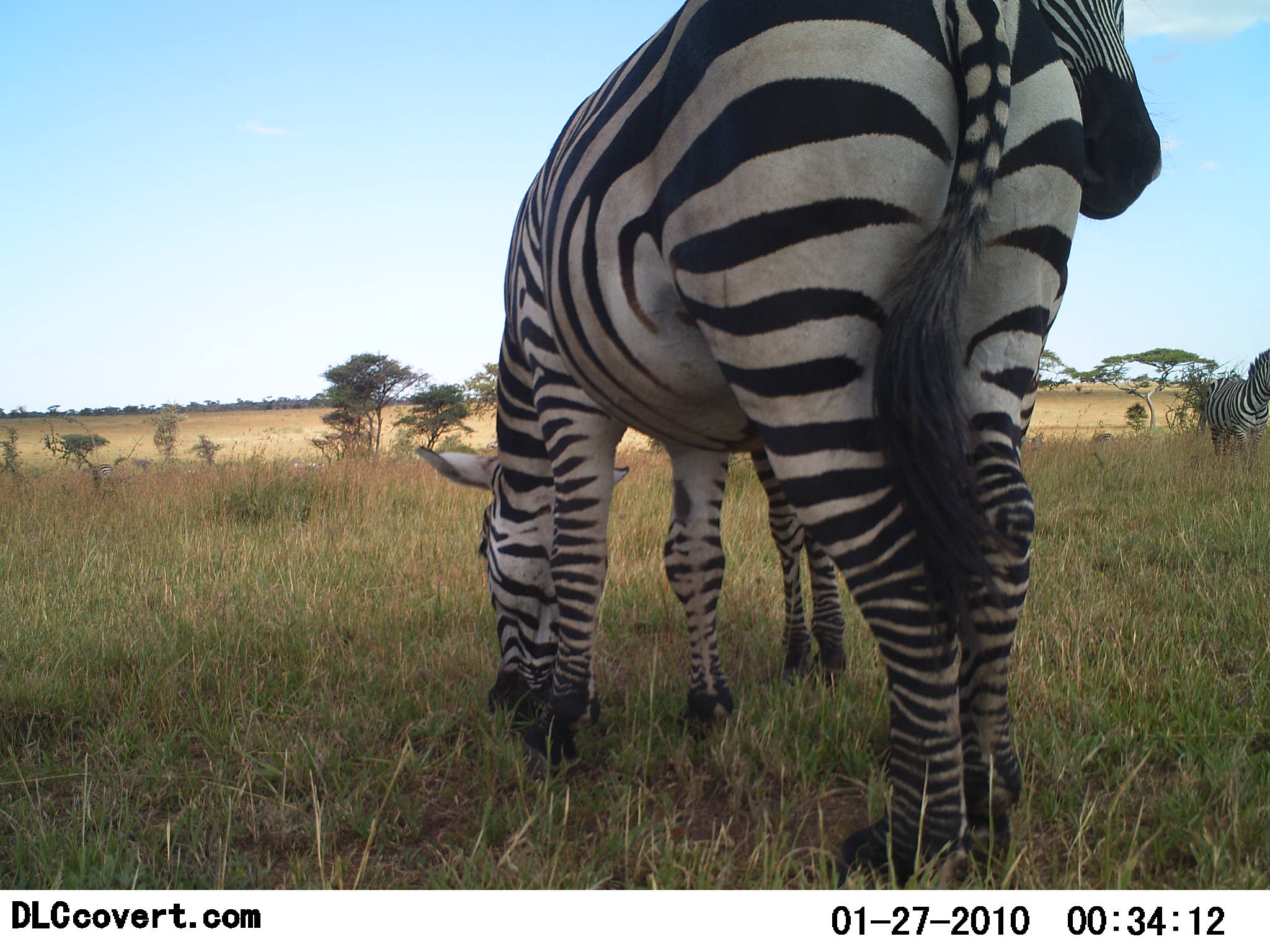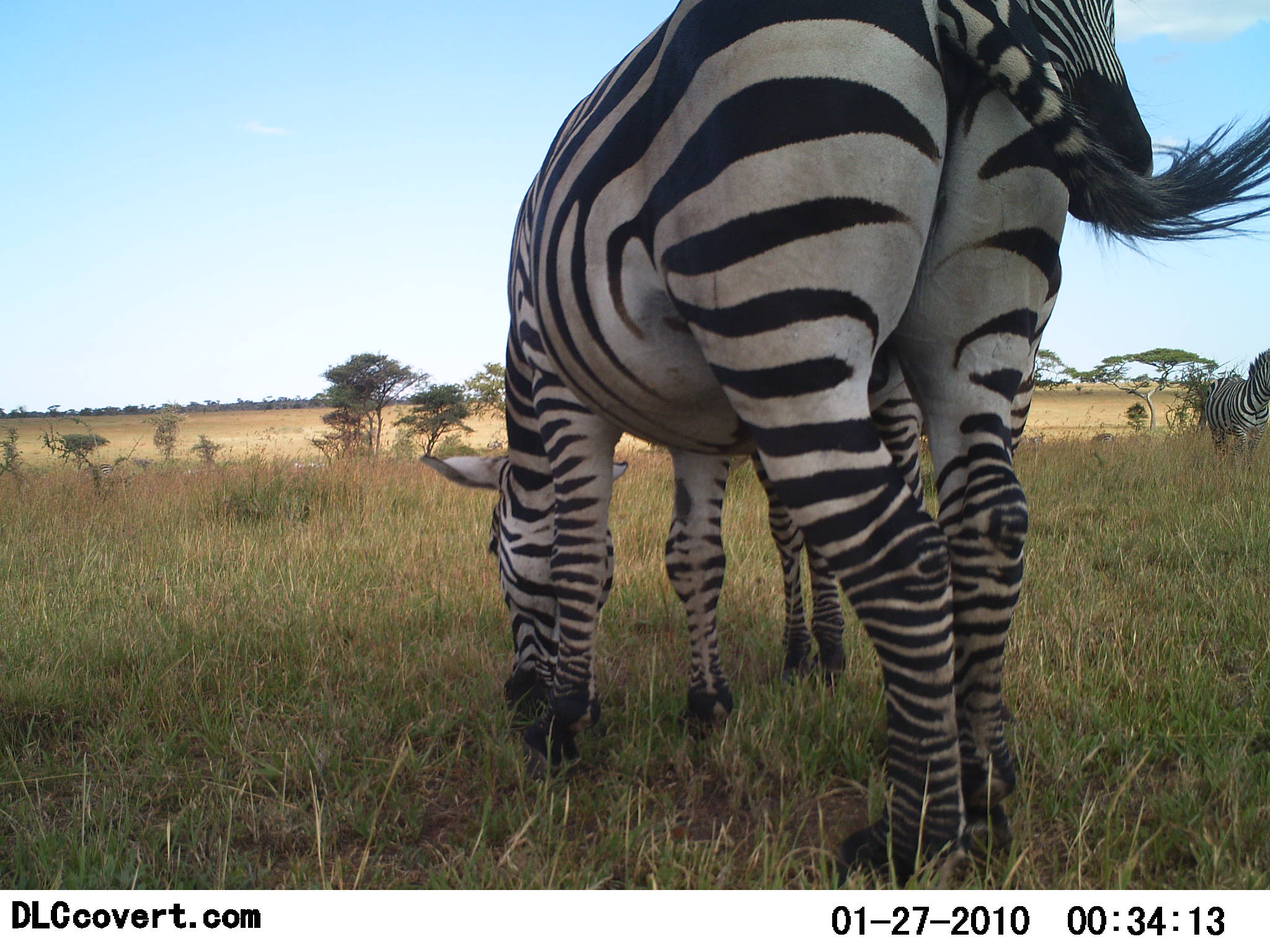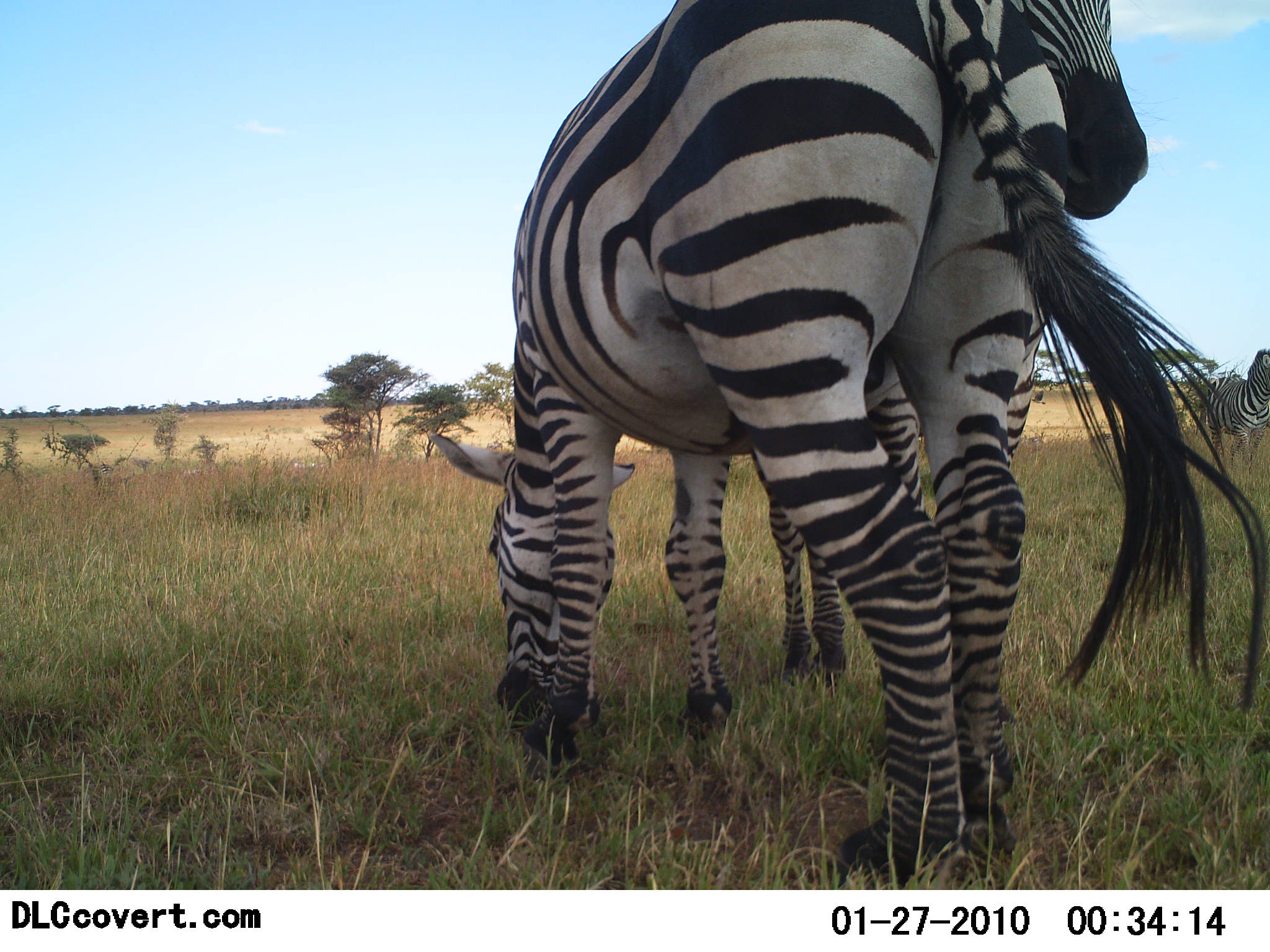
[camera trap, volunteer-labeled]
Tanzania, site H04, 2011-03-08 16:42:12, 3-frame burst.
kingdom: Animalia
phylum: Chordata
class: Mammalia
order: Perissodactyla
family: Equidae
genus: Equus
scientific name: Equus quagga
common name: plains zebra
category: zebra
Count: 3.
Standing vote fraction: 82%.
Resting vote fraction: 0%.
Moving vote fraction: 9%.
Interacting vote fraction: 18%.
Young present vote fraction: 0%.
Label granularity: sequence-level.